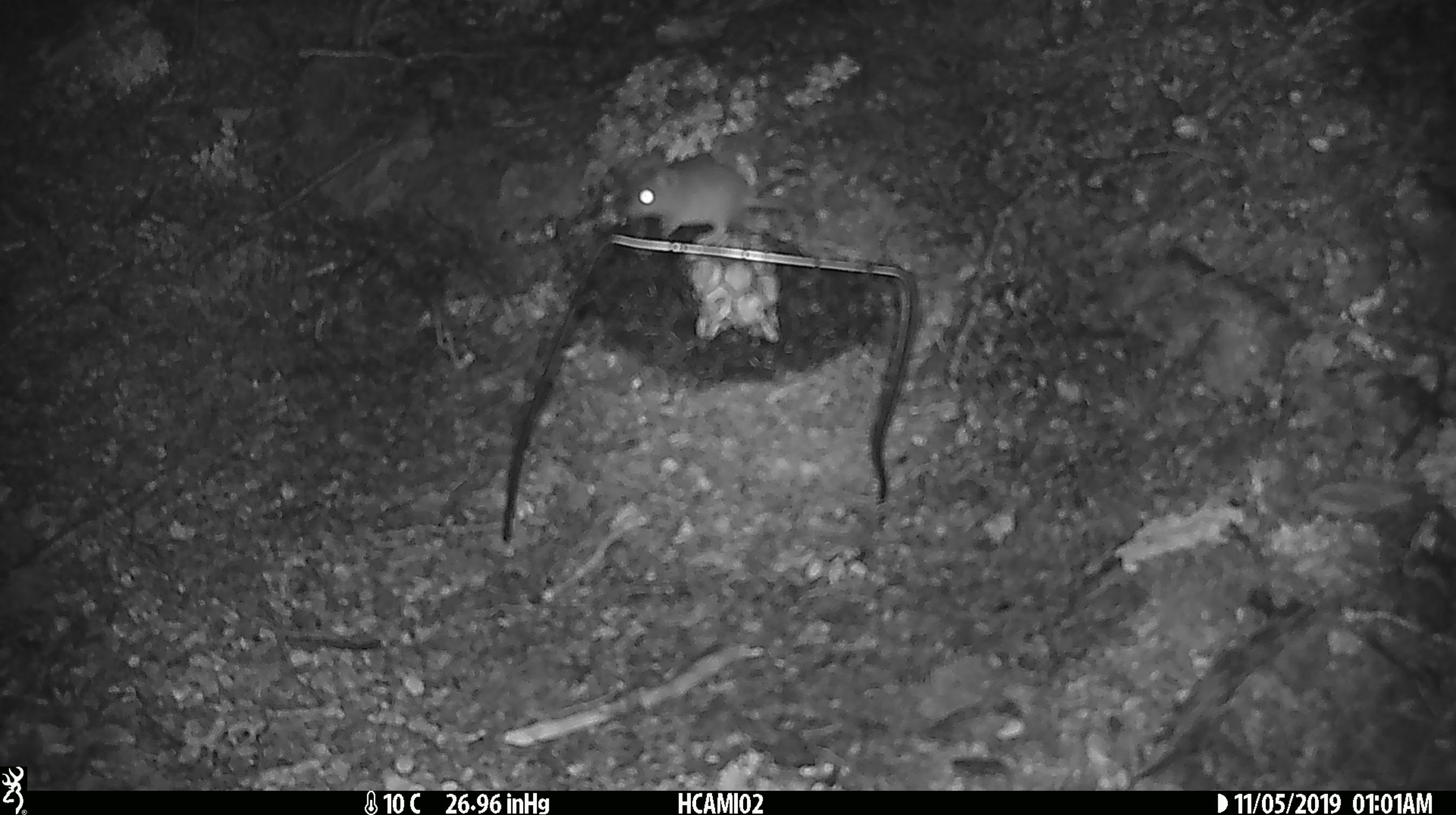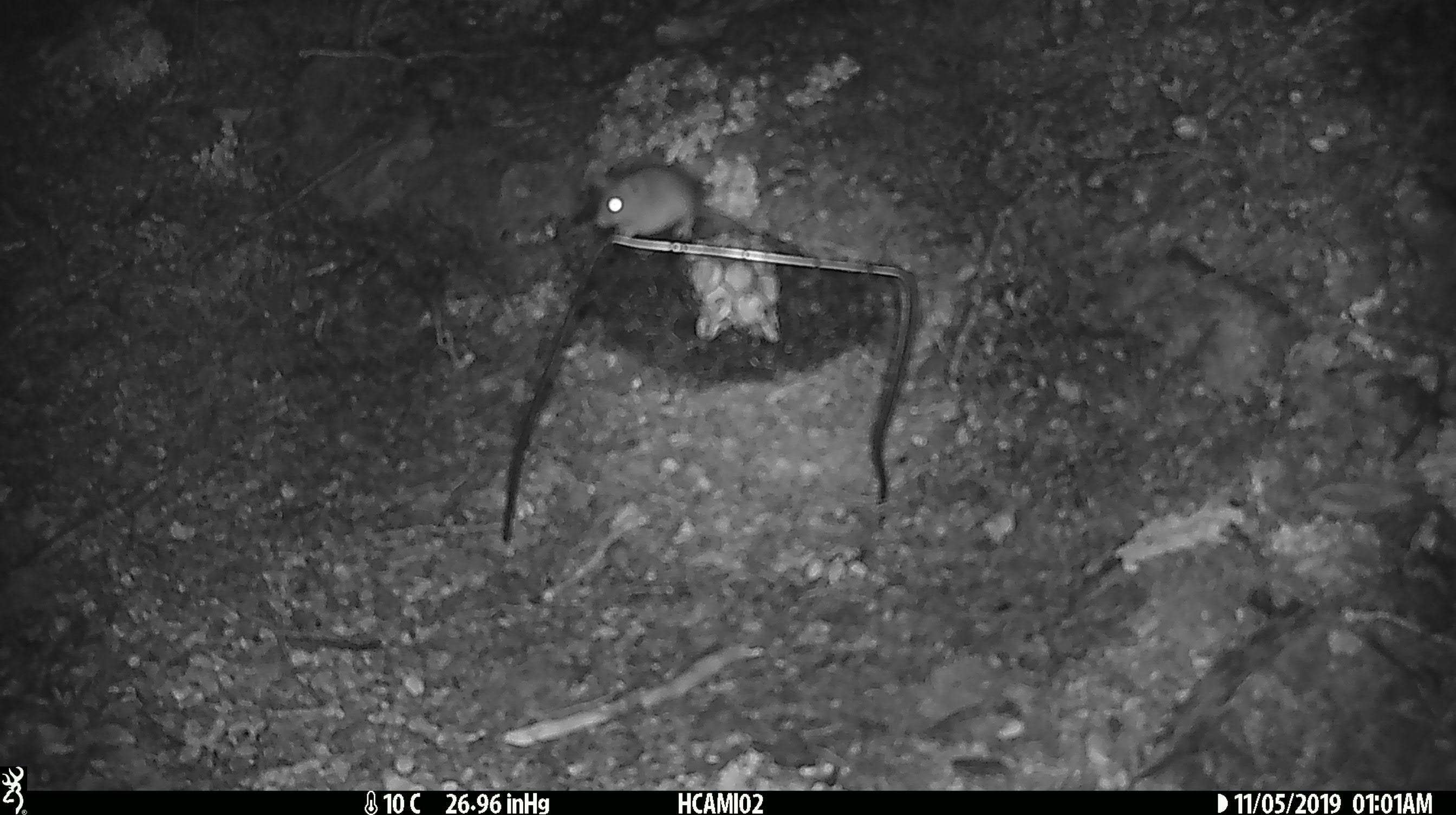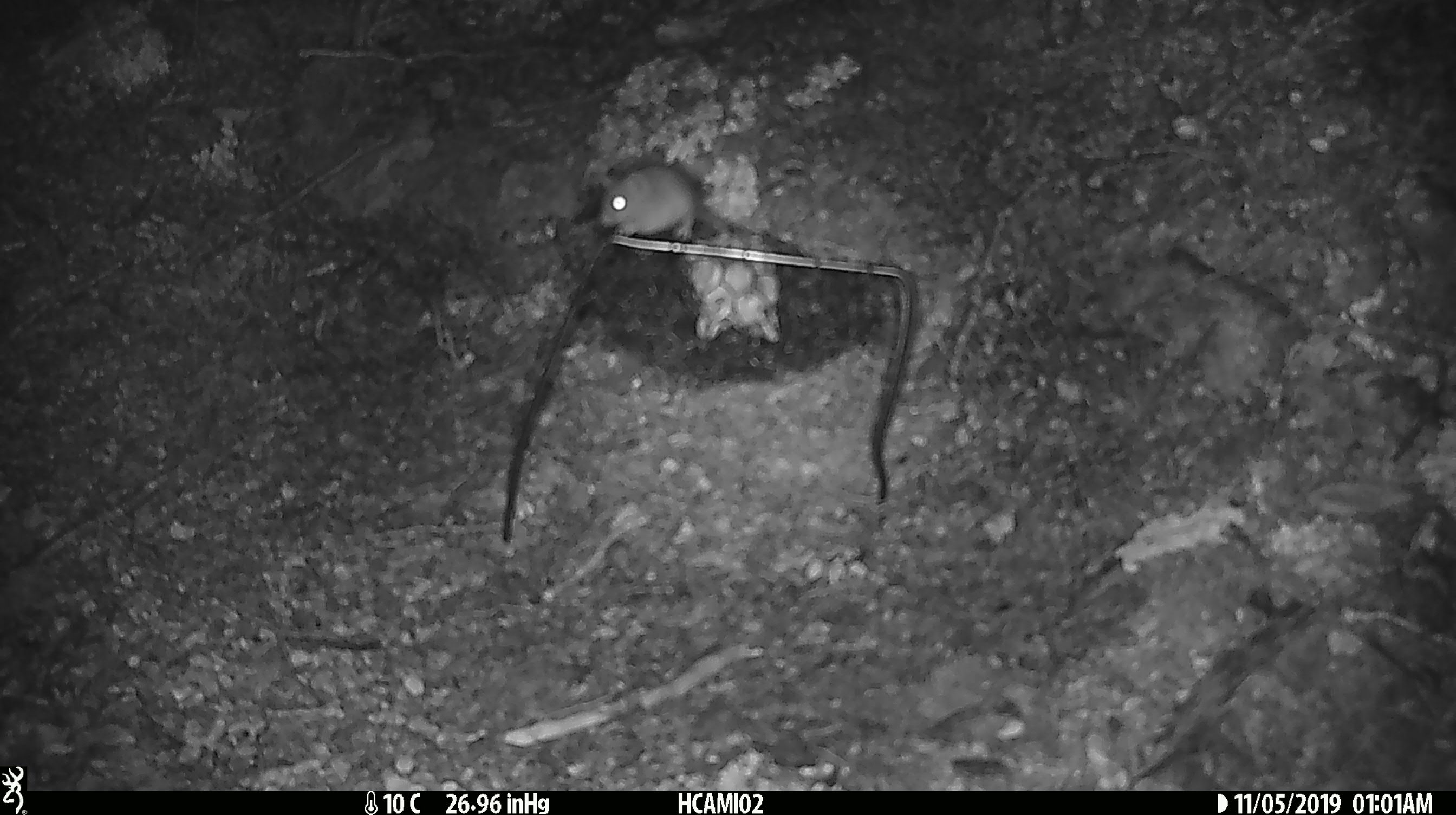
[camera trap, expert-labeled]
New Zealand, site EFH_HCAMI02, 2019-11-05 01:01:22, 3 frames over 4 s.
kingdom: Animalia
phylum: Chordata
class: Mammalia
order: Rodentia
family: Muridae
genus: Mus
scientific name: Mus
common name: mouse